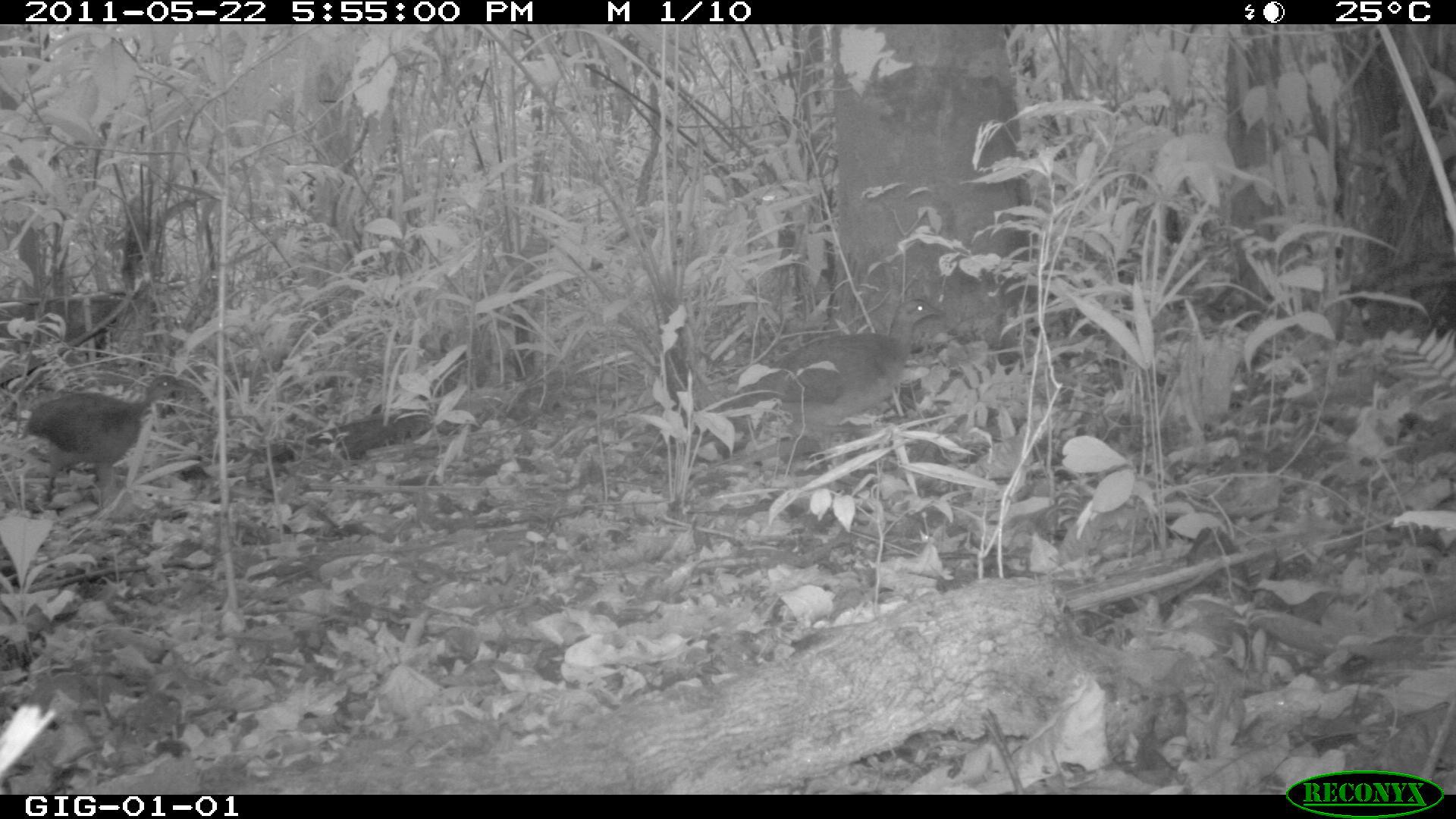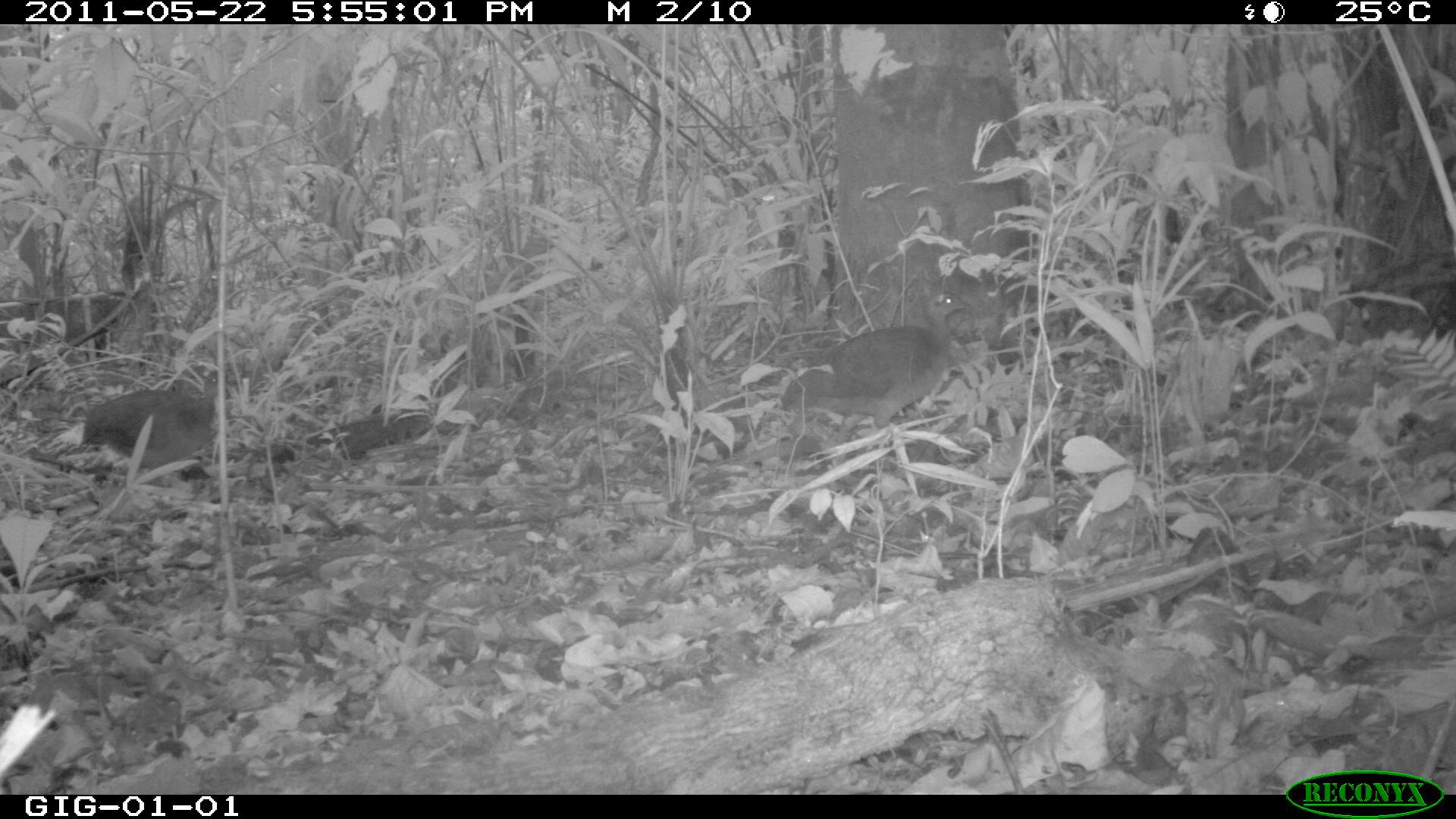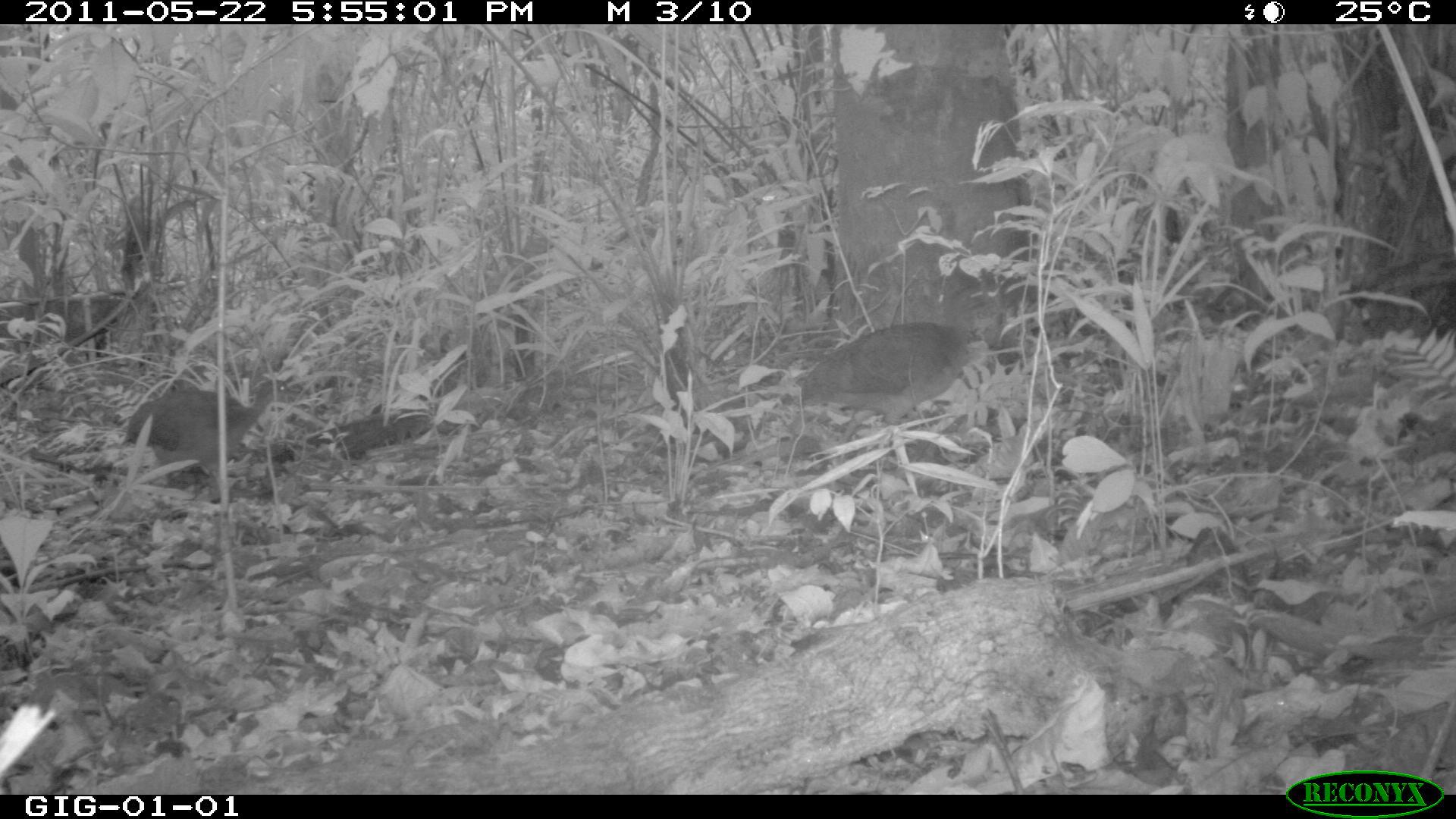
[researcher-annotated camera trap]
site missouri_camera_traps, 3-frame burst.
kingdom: Animalia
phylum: Chordata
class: Aves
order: Tinamiformes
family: Tinamidae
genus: Tinamus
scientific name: Tinamus major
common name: great tinamou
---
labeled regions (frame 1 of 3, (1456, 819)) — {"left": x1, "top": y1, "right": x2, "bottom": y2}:
great tinamou: {"left": 712, "top": 282, "right": 972, "bottom": 453}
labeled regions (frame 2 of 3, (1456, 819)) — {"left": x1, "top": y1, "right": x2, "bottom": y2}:
great tinamou: {"left": 770, "top": 282, "right": 979, "bottom": 450}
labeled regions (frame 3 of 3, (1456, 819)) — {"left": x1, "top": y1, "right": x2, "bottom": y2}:
great tinamou: {"left": 763, "top": 289, "right": 1019, "bottom": 442}